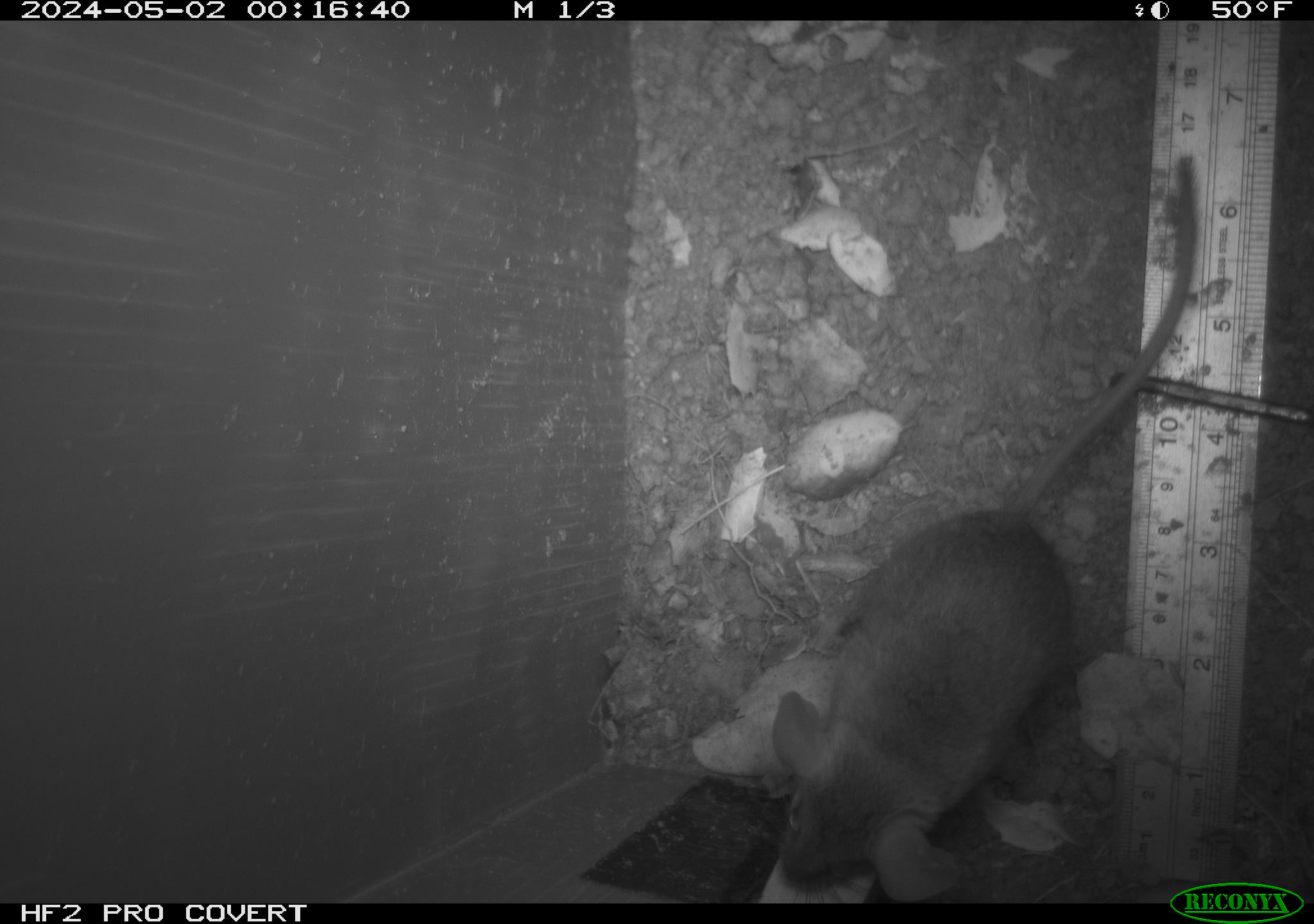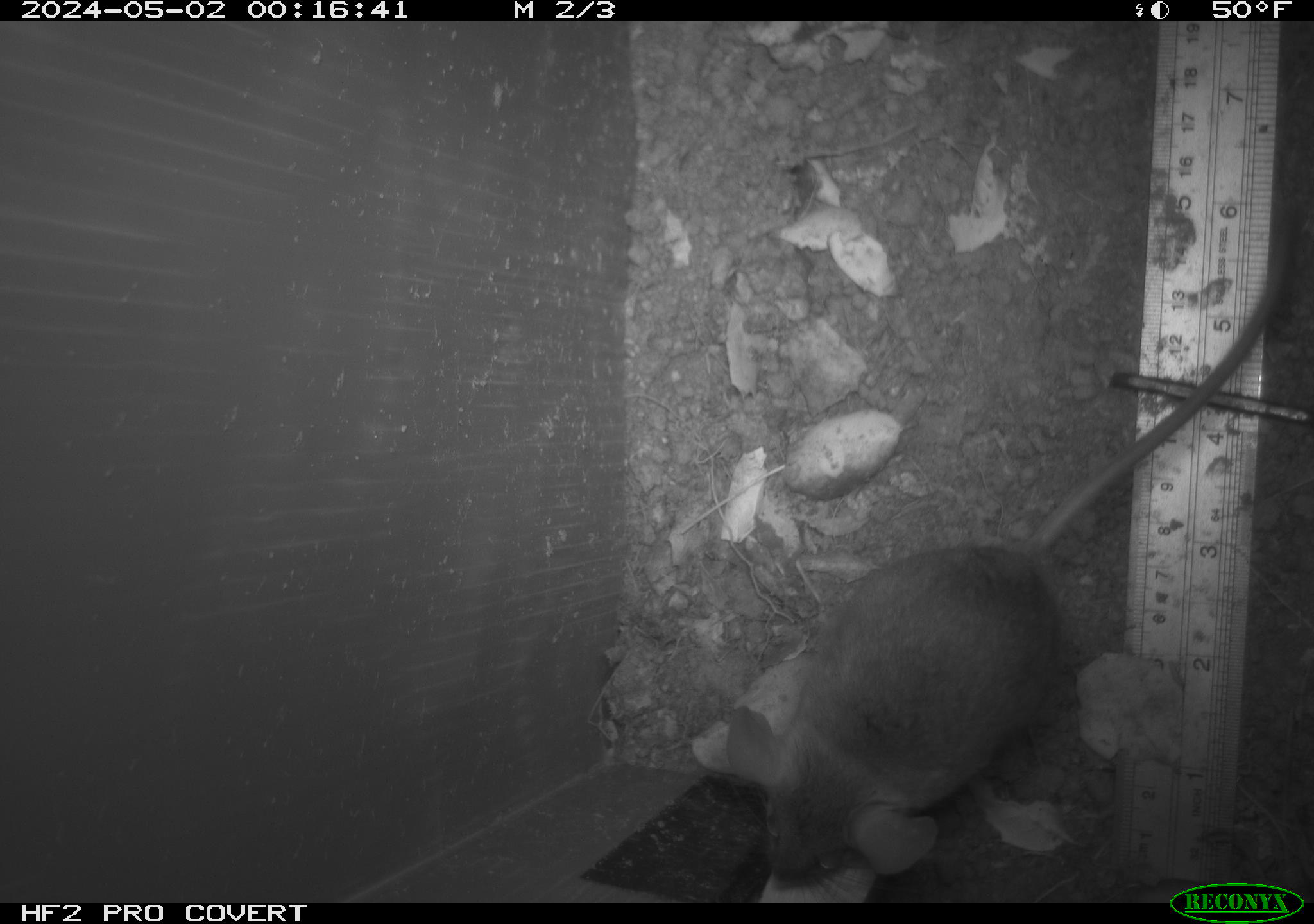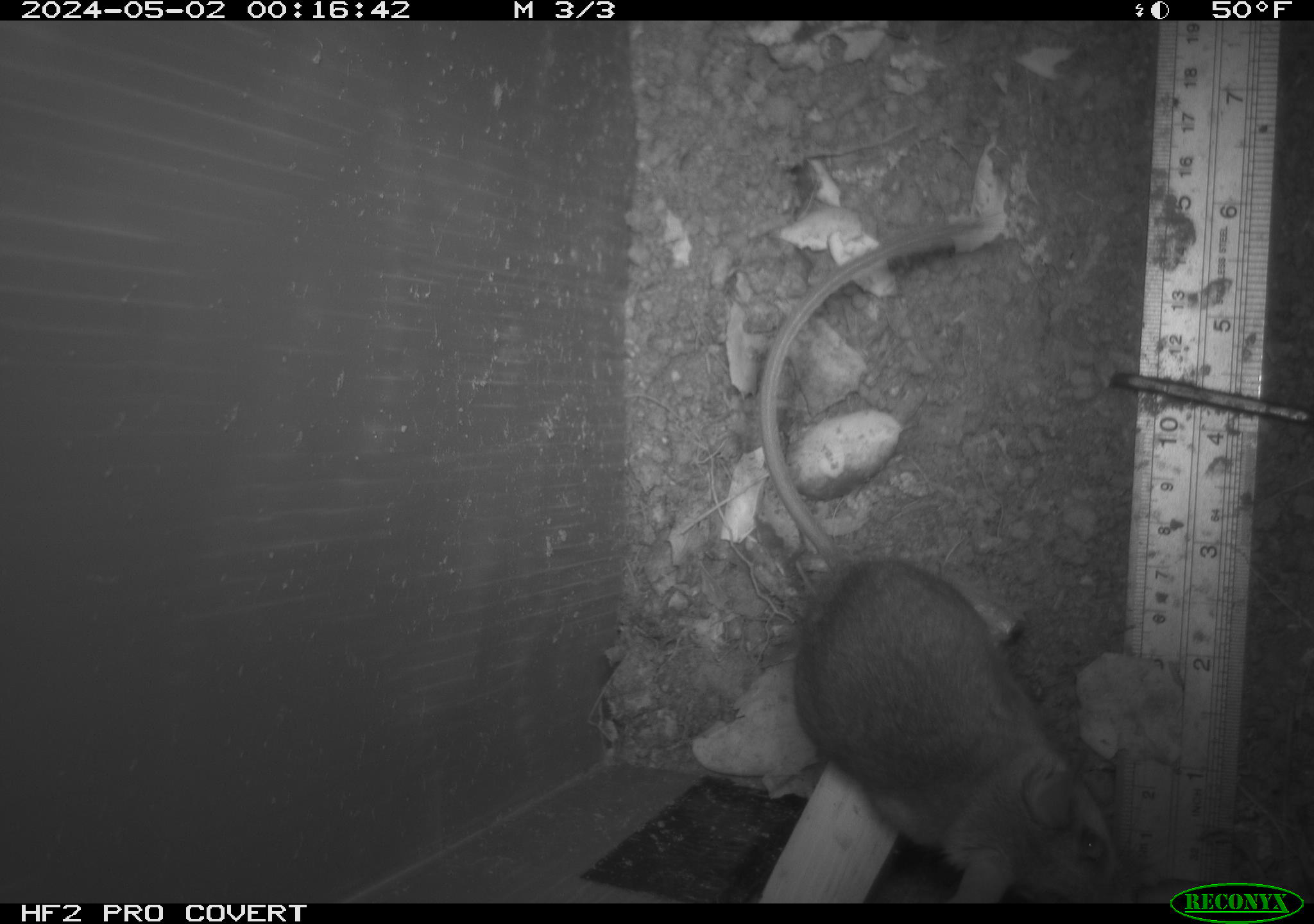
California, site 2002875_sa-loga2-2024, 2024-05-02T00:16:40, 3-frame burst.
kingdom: Animalia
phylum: Chordata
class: Mammalia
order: Rodentia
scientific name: Rodentia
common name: rodent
Rodent (Rodentia).